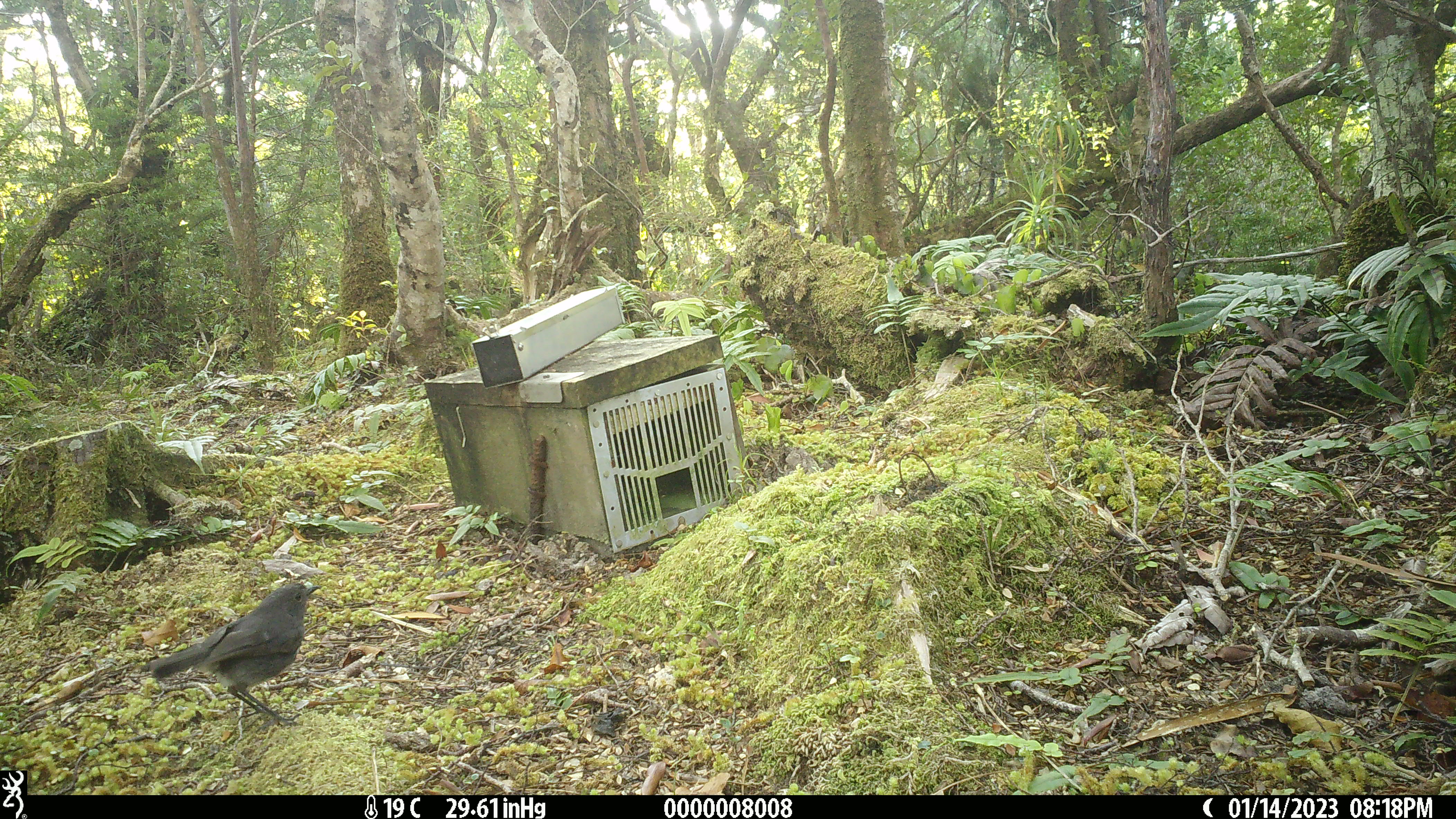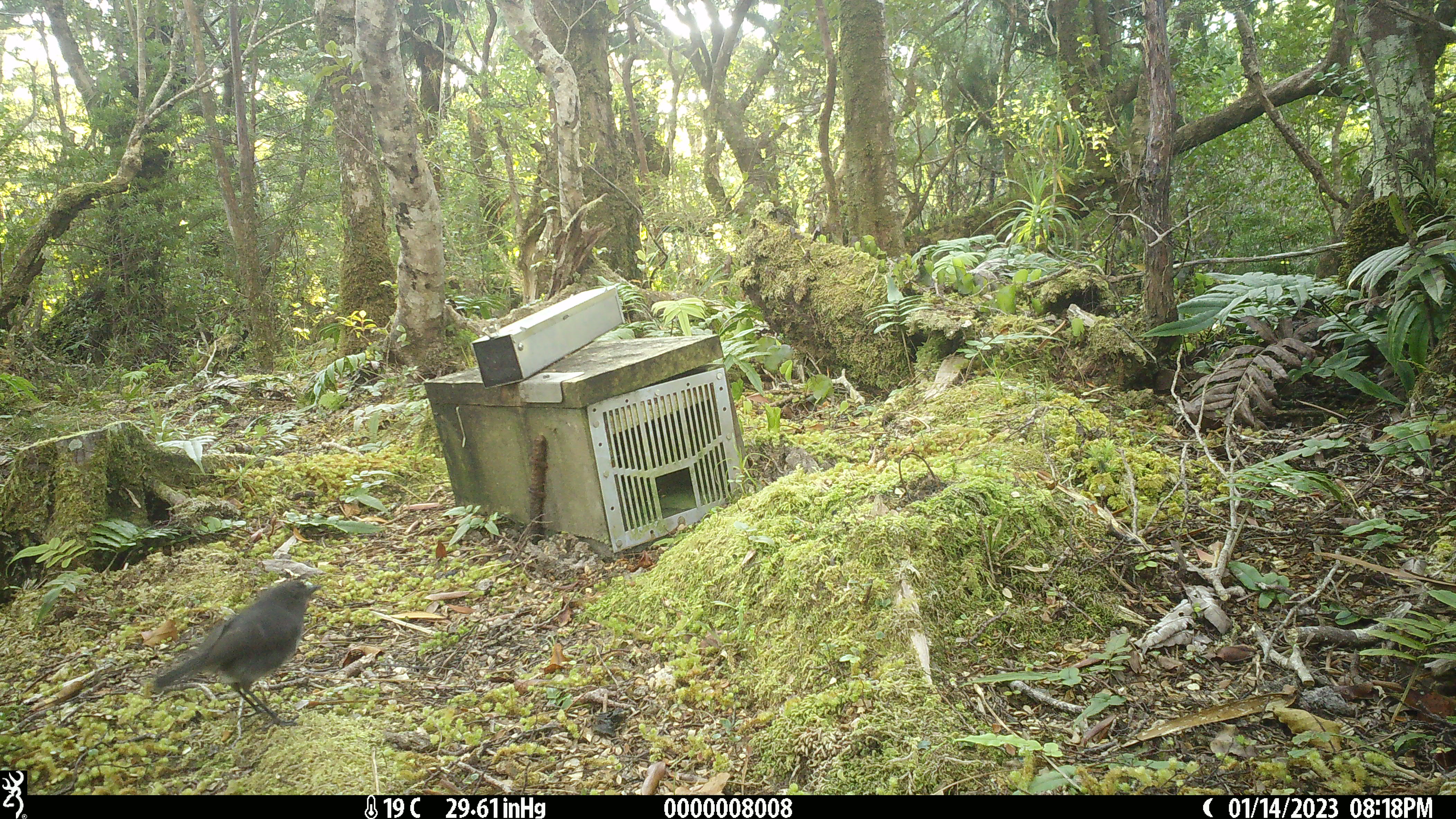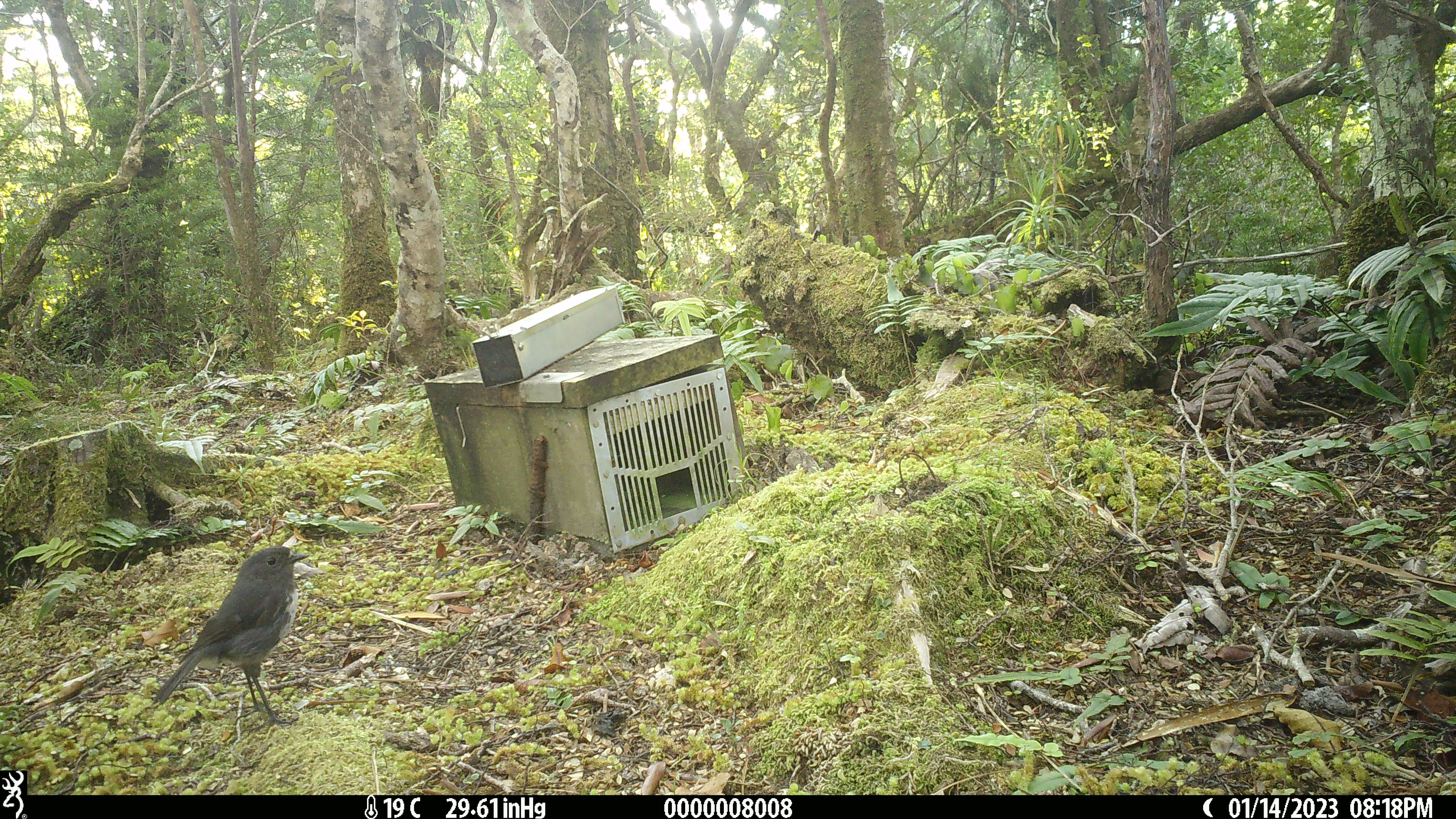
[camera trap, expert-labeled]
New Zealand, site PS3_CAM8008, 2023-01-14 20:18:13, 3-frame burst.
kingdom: Animalia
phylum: Chordata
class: Aves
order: Passeriformes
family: Petroicidae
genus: Petroica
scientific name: Petroica australis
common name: new zealand robin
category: robin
Robin (new zealand robin) (Petroica australis).